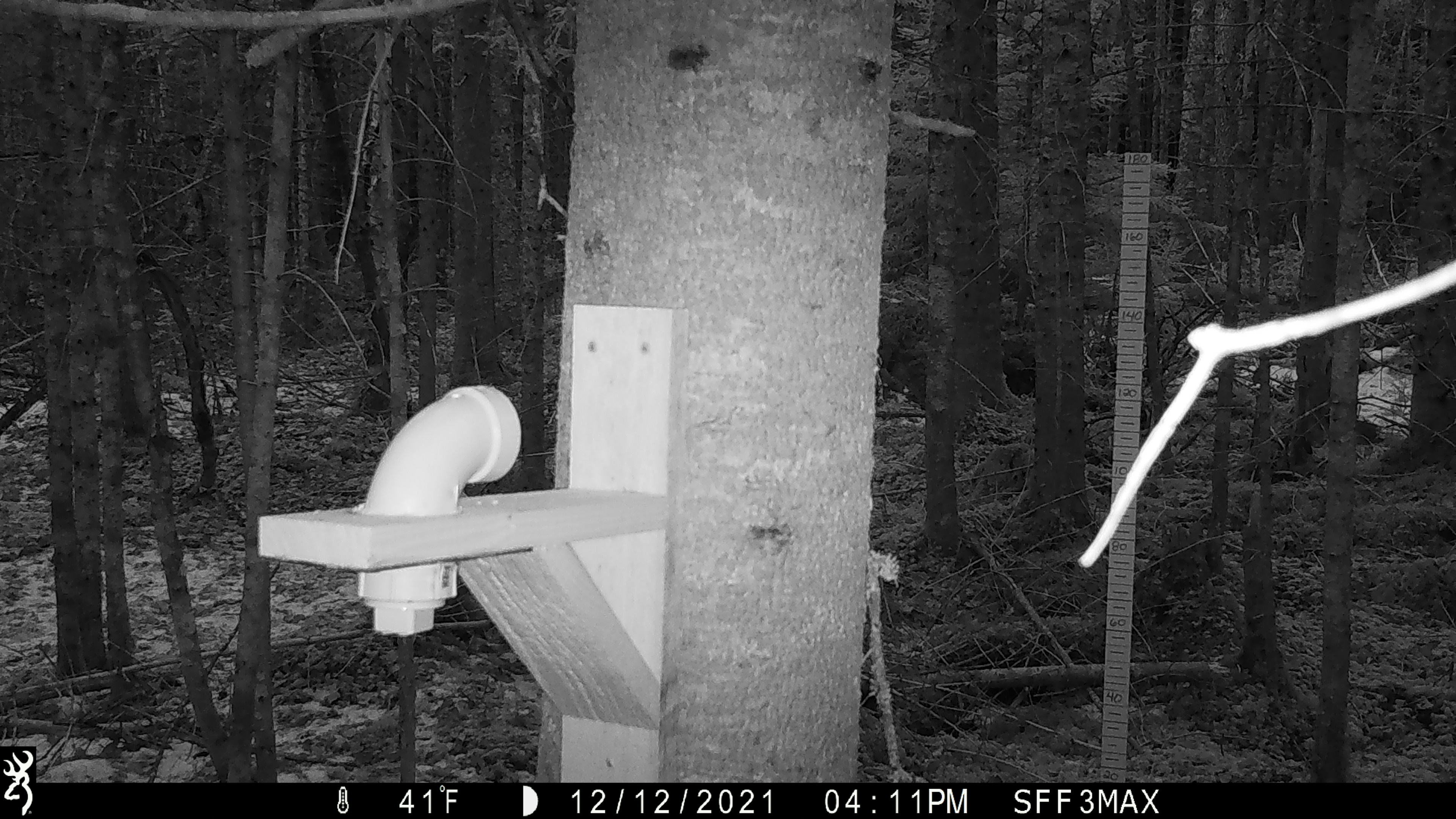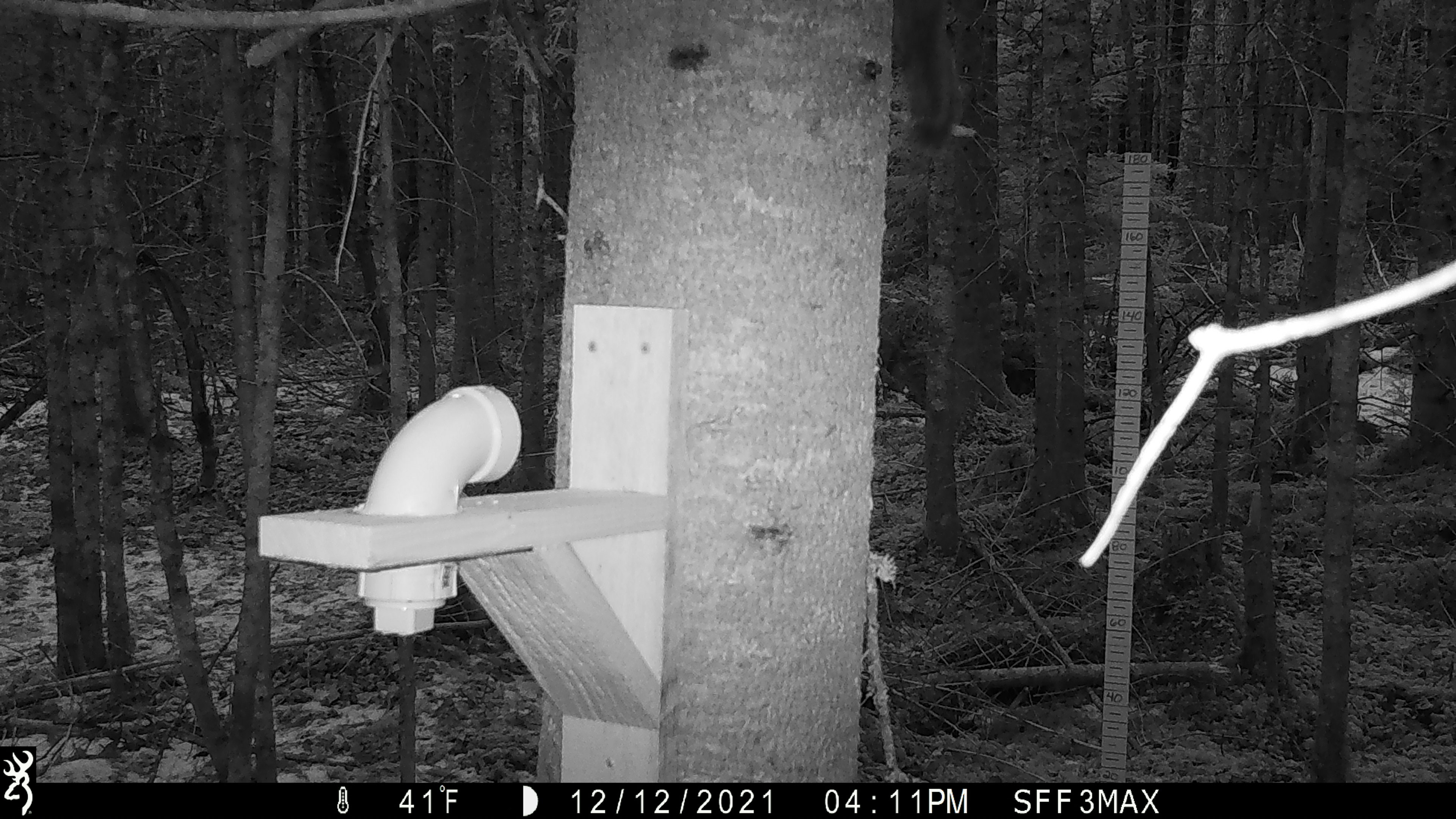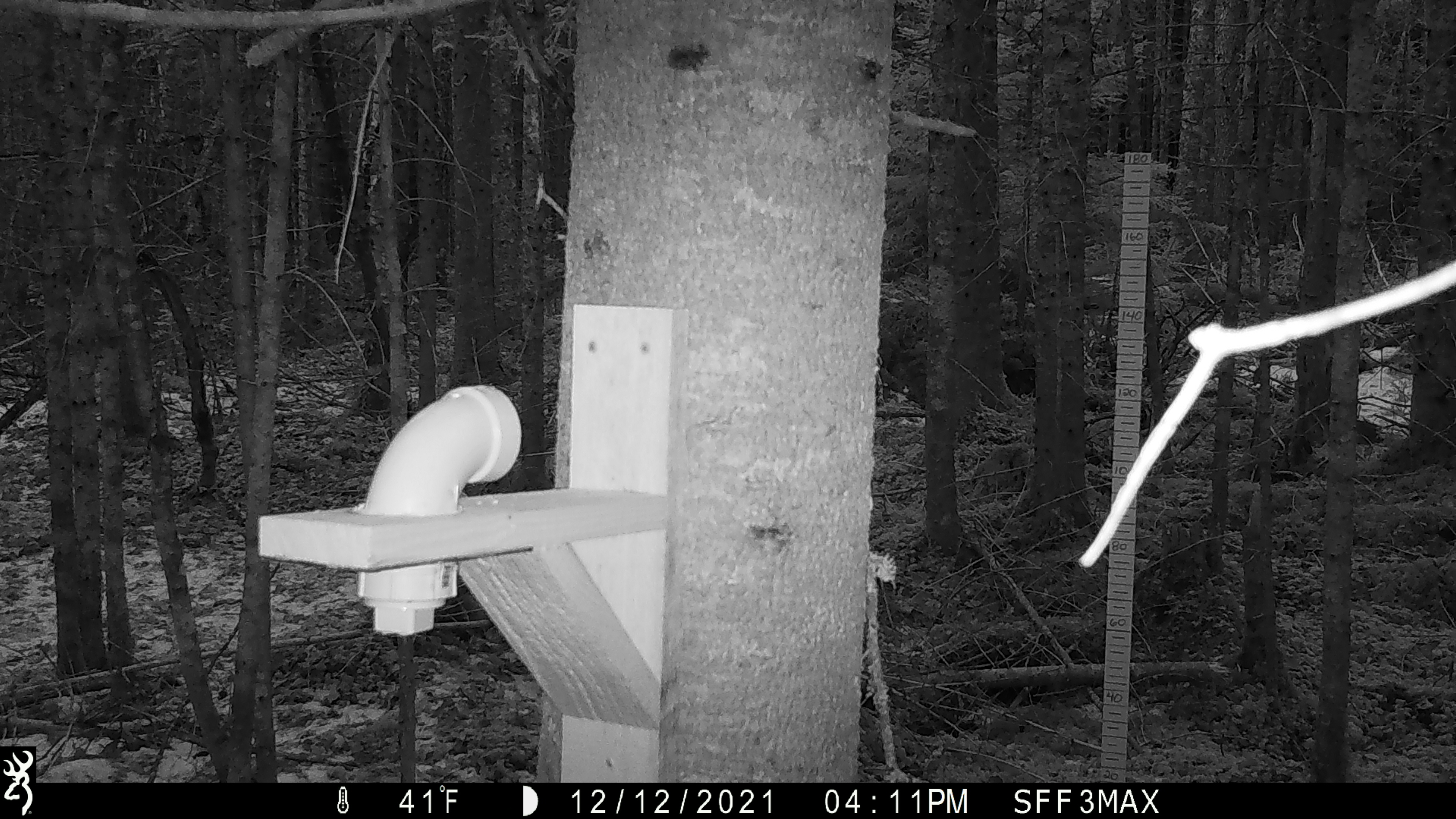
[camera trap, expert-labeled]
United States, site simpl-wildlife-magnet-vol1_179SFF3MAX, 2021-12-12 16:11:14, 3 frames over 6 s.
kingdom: Animalia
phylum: Chordata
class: Mammalia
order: Rodentia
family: Sciuridae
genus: Tamiasciurus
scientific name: Tamiasciurus hudsonicus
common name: red squirrel